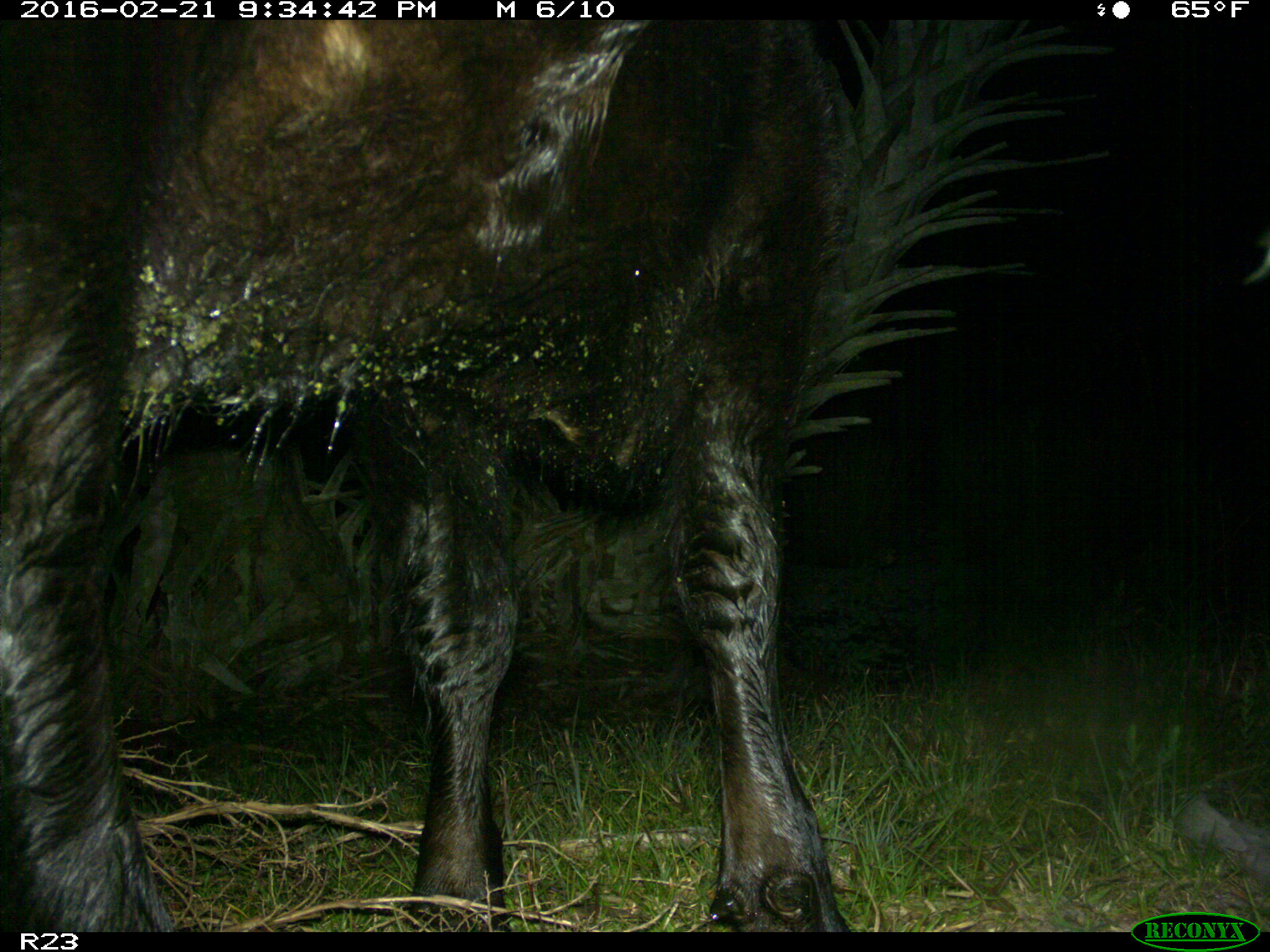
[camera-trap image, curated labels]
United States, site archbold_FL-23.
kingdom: Animalia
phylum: Chordata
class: Mammalia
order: Artiodactyla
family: Bovidae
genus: Bos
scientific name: Bos taurus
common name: domestic cow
Bos taurus (domestic cow).